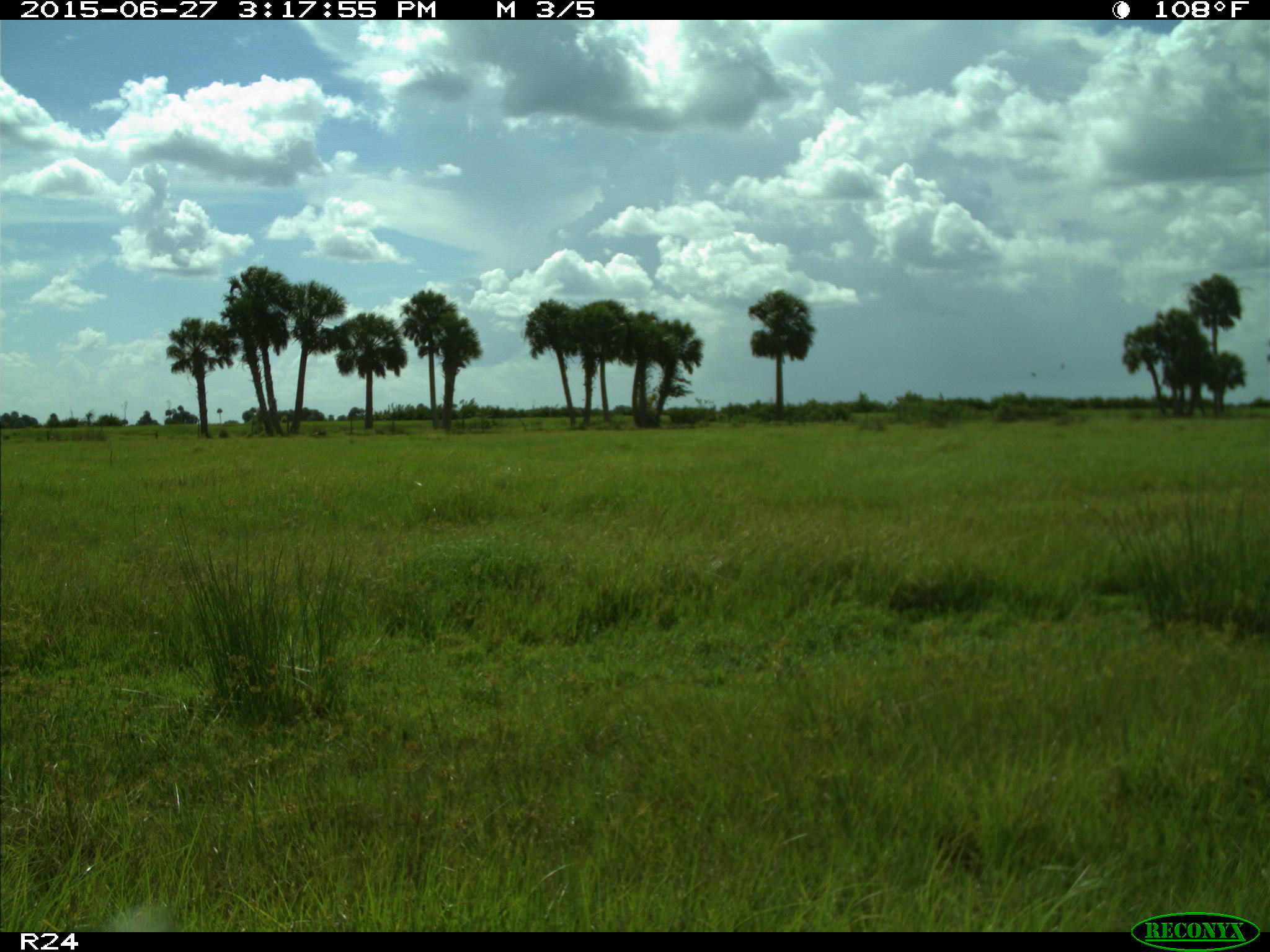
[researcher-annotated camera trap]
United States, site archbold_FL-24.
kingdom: Animalia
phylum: Chordata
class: Mammalia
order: Artiodactyla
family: Cervidae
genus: Odocoileus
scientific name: Odocoileus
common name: deer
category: unidentified deer